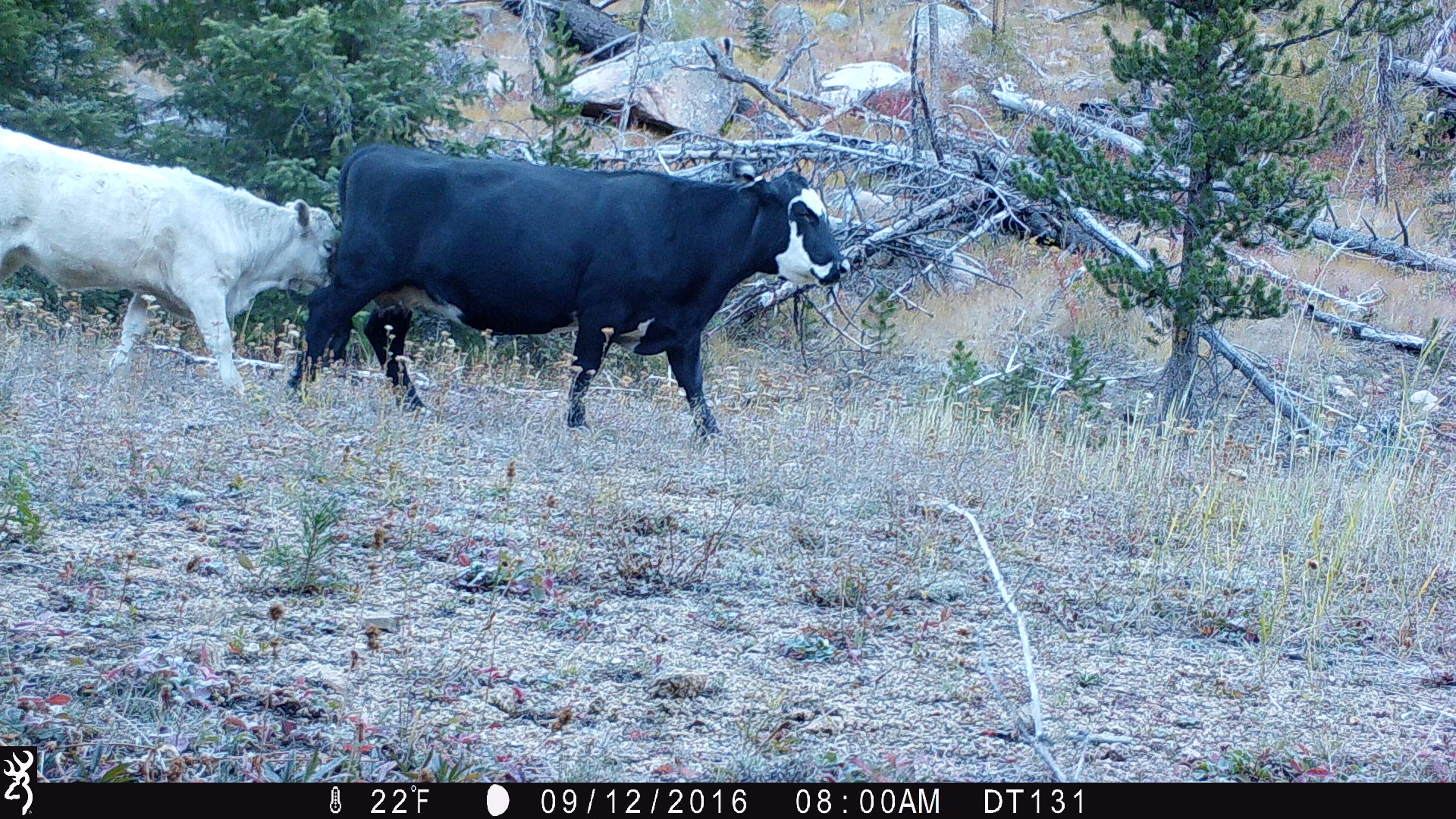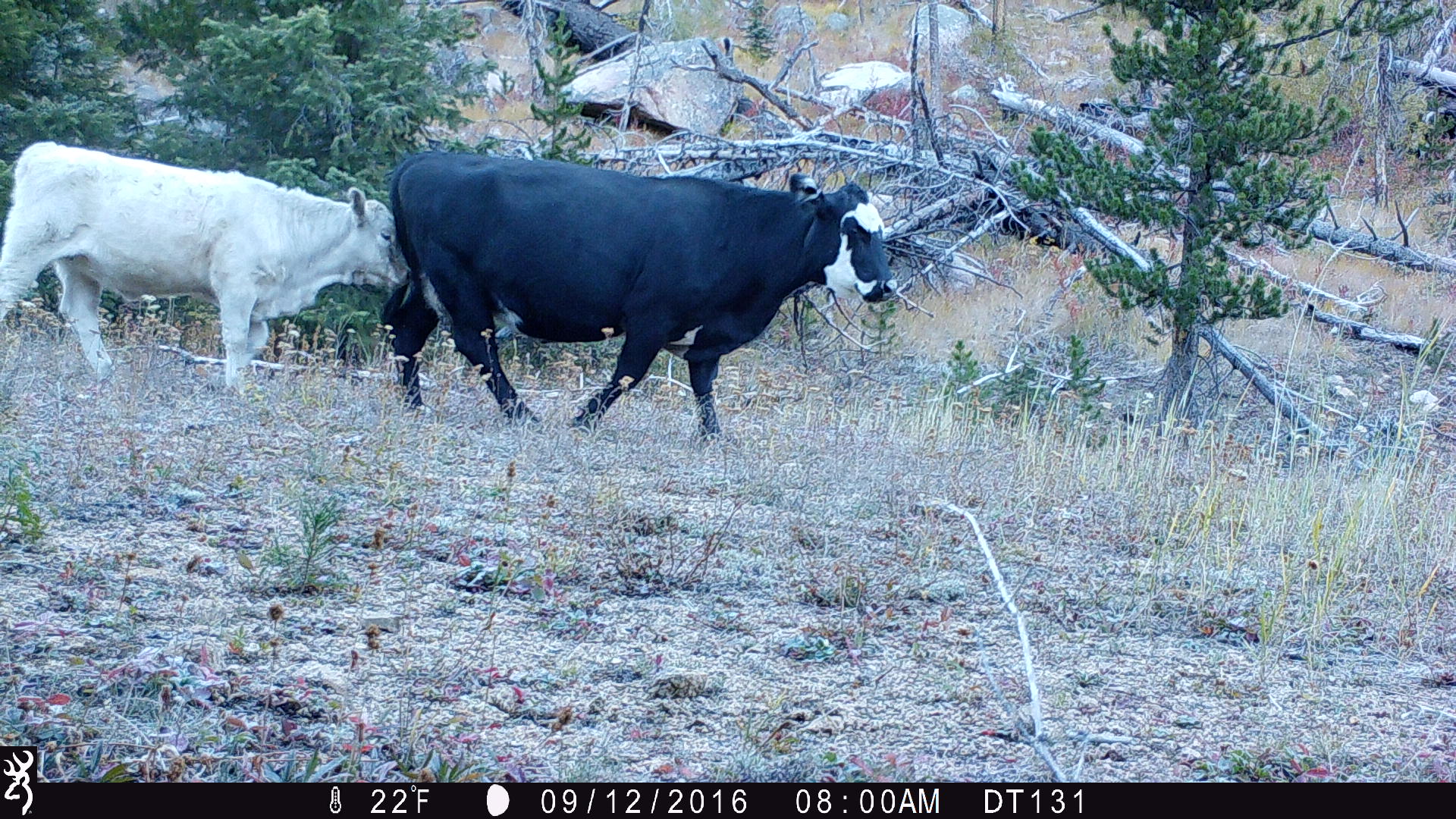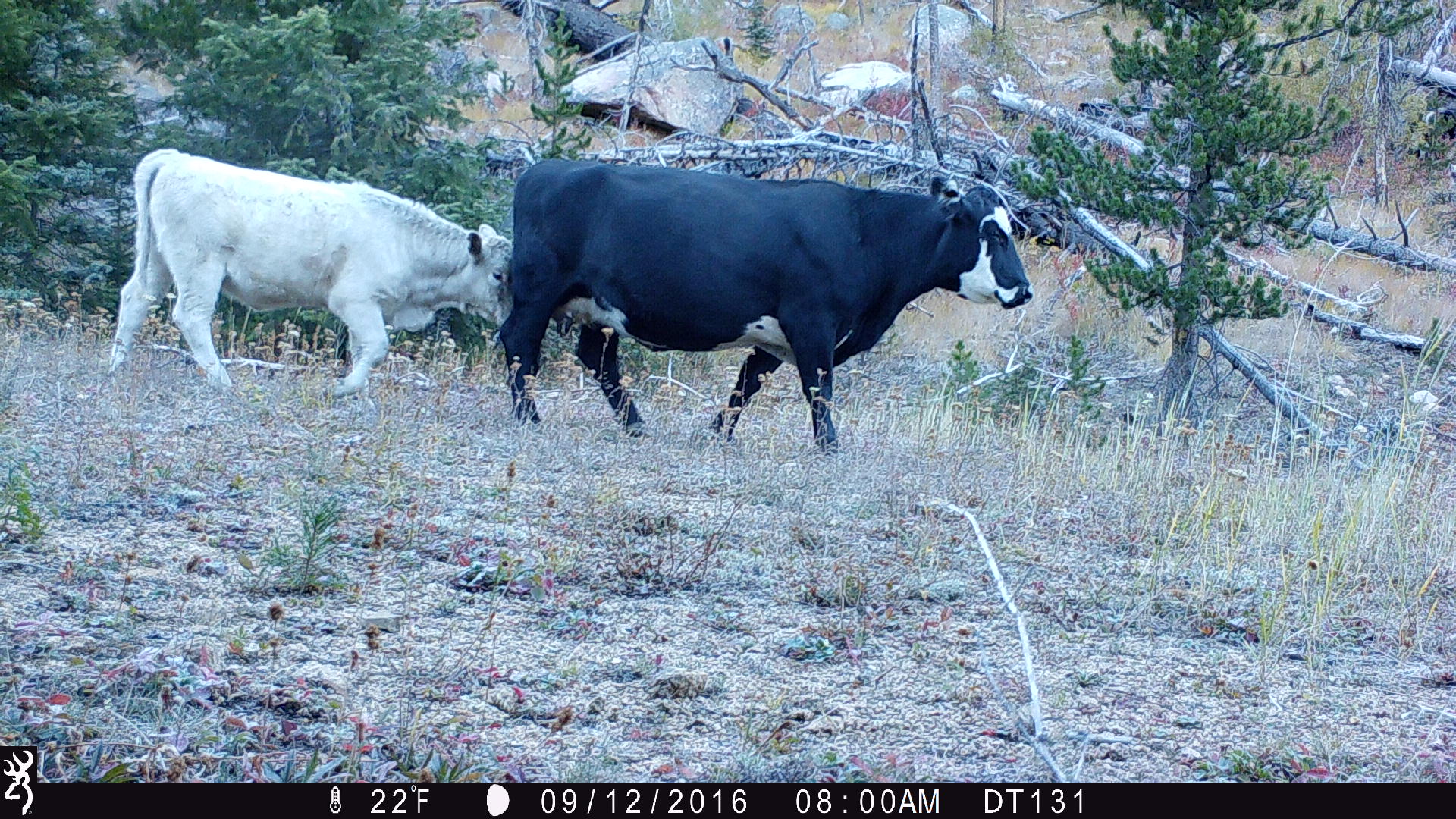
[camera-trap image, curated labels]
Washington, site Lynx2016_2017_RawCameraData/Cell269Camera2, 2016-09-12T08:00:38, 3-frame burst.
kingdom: Animalia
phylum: Chordata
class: Mammalia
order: Artiodactyla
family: Bovidae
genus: Bos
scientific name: Bos taurus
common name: domestic cattle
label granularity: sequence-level